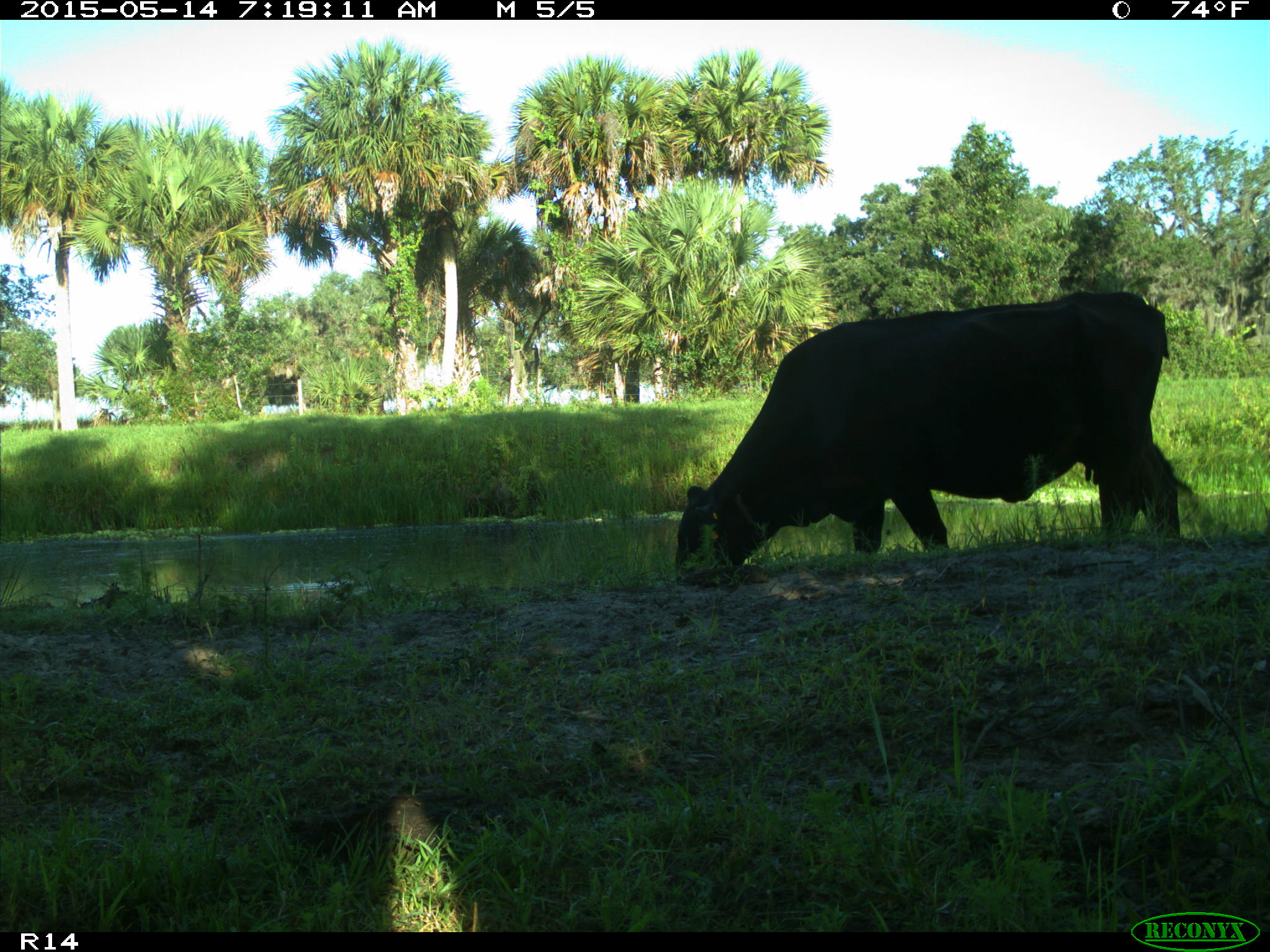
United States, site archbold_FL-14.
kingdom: Animalia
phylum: Chordata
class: Mammalia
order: Artiodactyla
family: Bovidae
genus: Bos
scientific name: Bos taurus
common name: domestic cow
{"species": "Bos taurus (domestic cow)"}